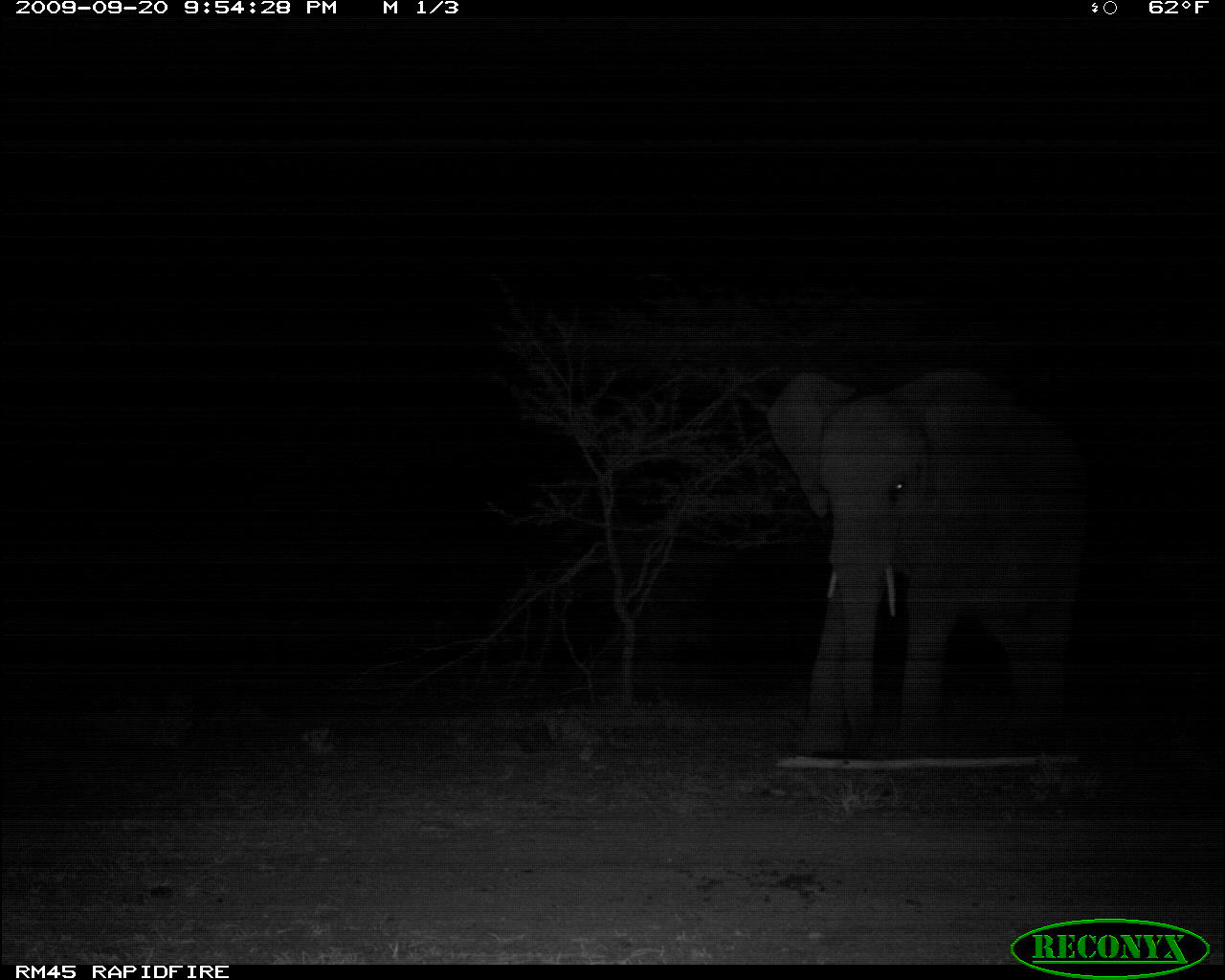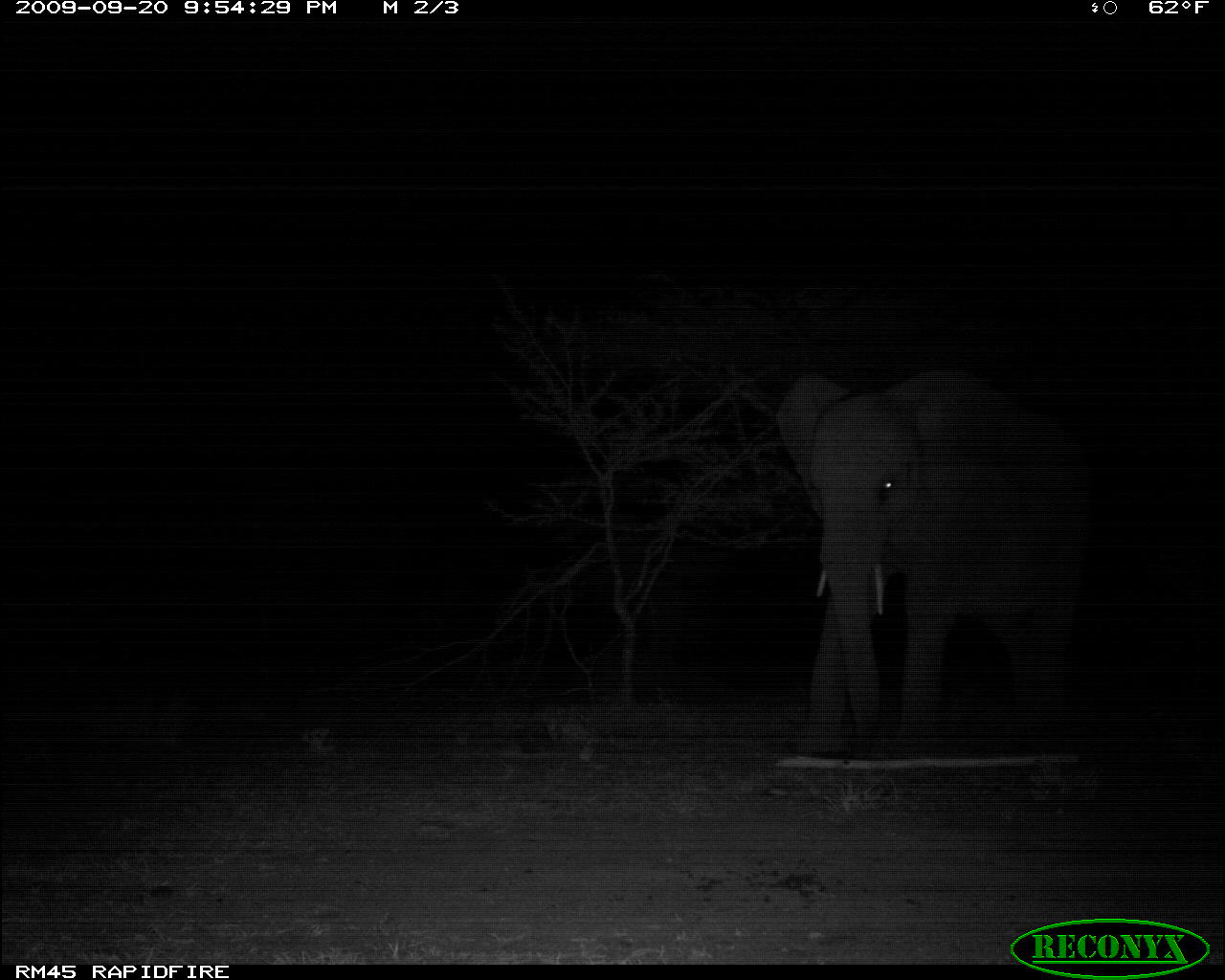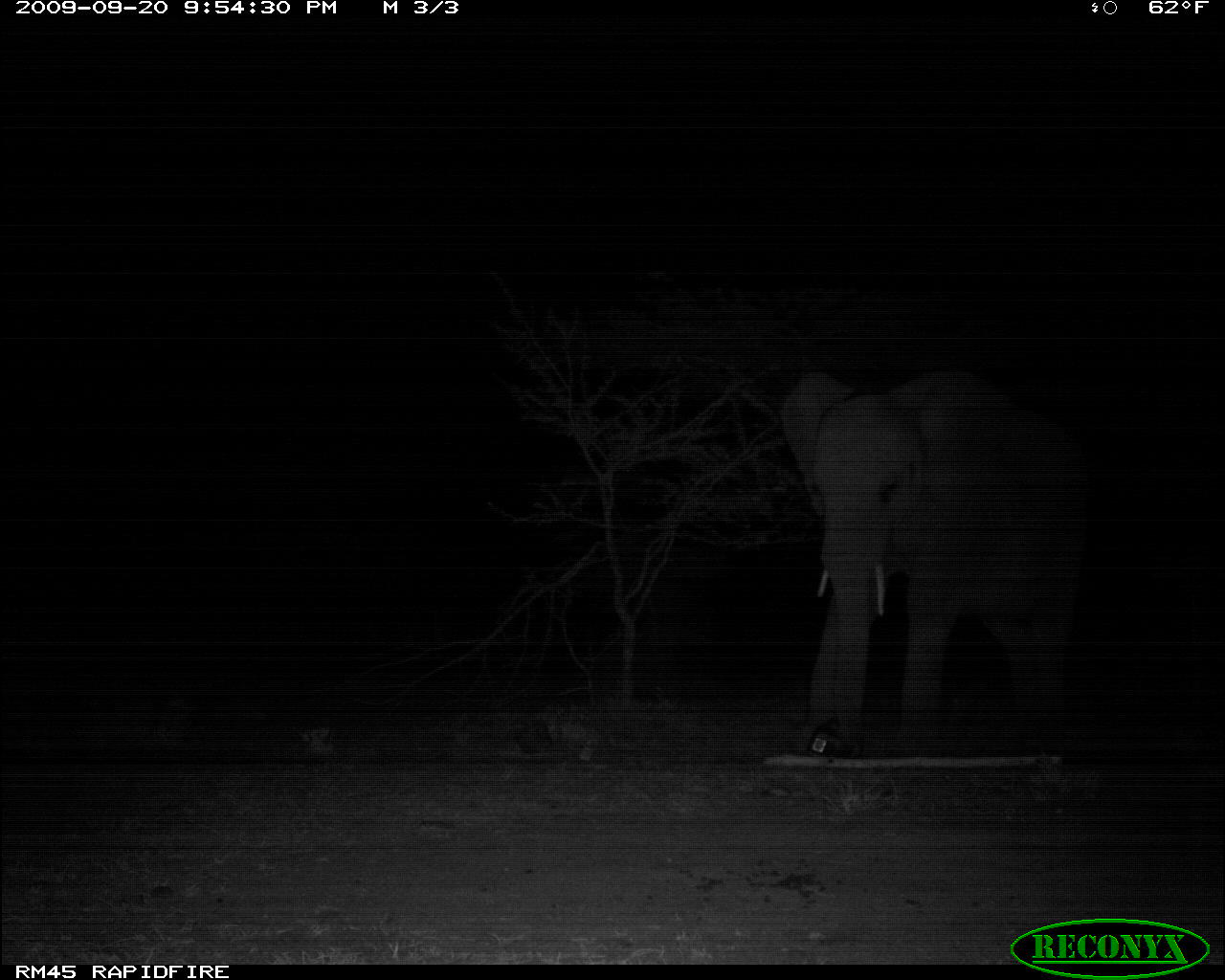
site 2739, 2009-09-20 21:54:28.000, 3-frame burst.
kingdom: Animalia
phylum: Chordata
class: Mammalia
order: Proboscidea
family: Elephantidae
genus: Loxodonta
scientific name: Loxodonta africana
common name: african bush elephant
Loxodonta africana (african bush elephant), count 1.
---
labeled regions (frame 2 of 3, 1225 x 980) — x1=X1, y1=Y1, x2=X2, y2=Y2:
loxodonta africana: x1=774, y1=363, x2=1096, y2=756